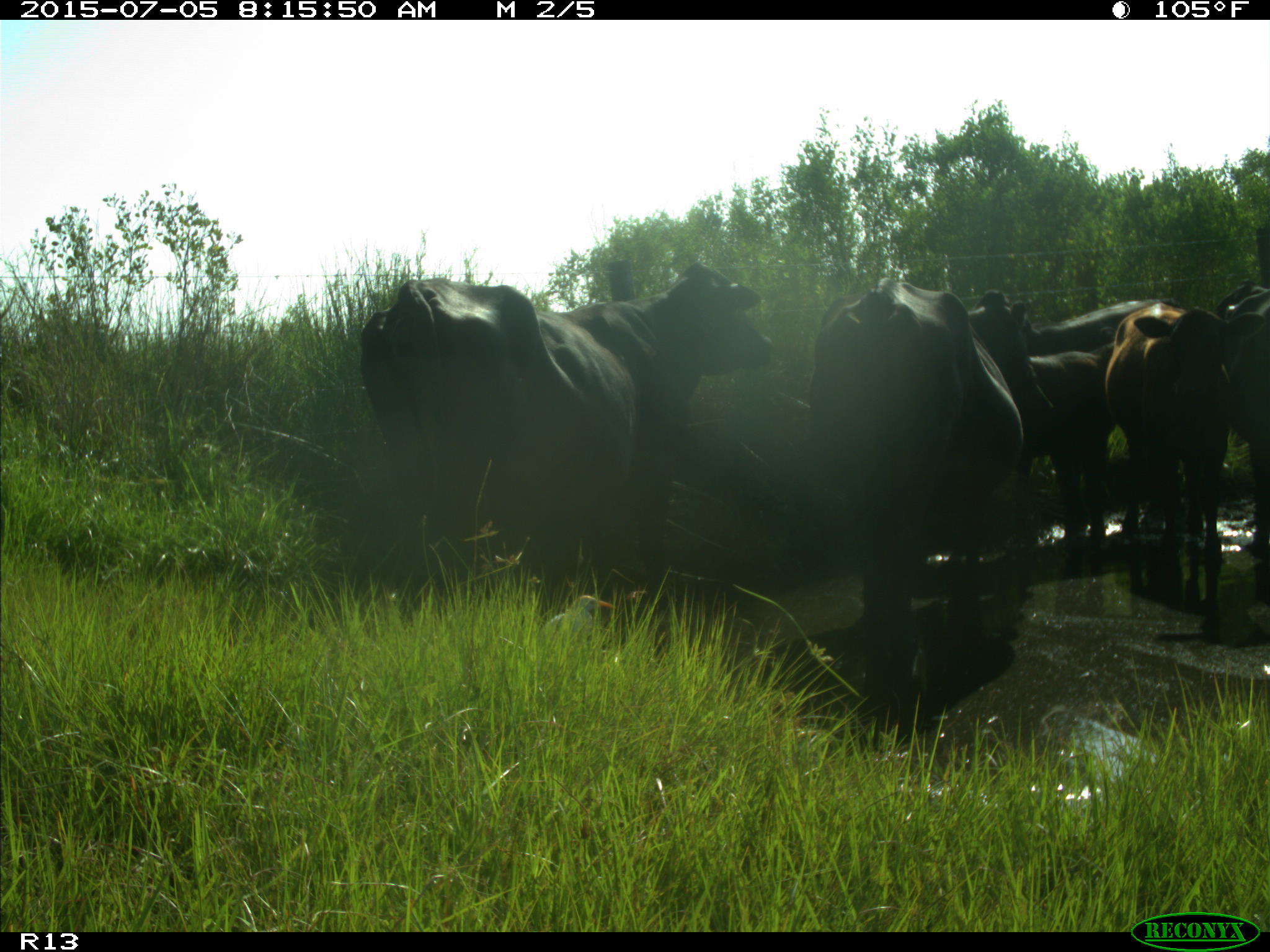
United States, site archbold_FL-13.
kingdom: Animalia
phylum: Chordata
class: Mammalia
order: Artiodactyla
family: Bovidae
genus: Bos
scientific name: Bos taurus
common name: domestic cow